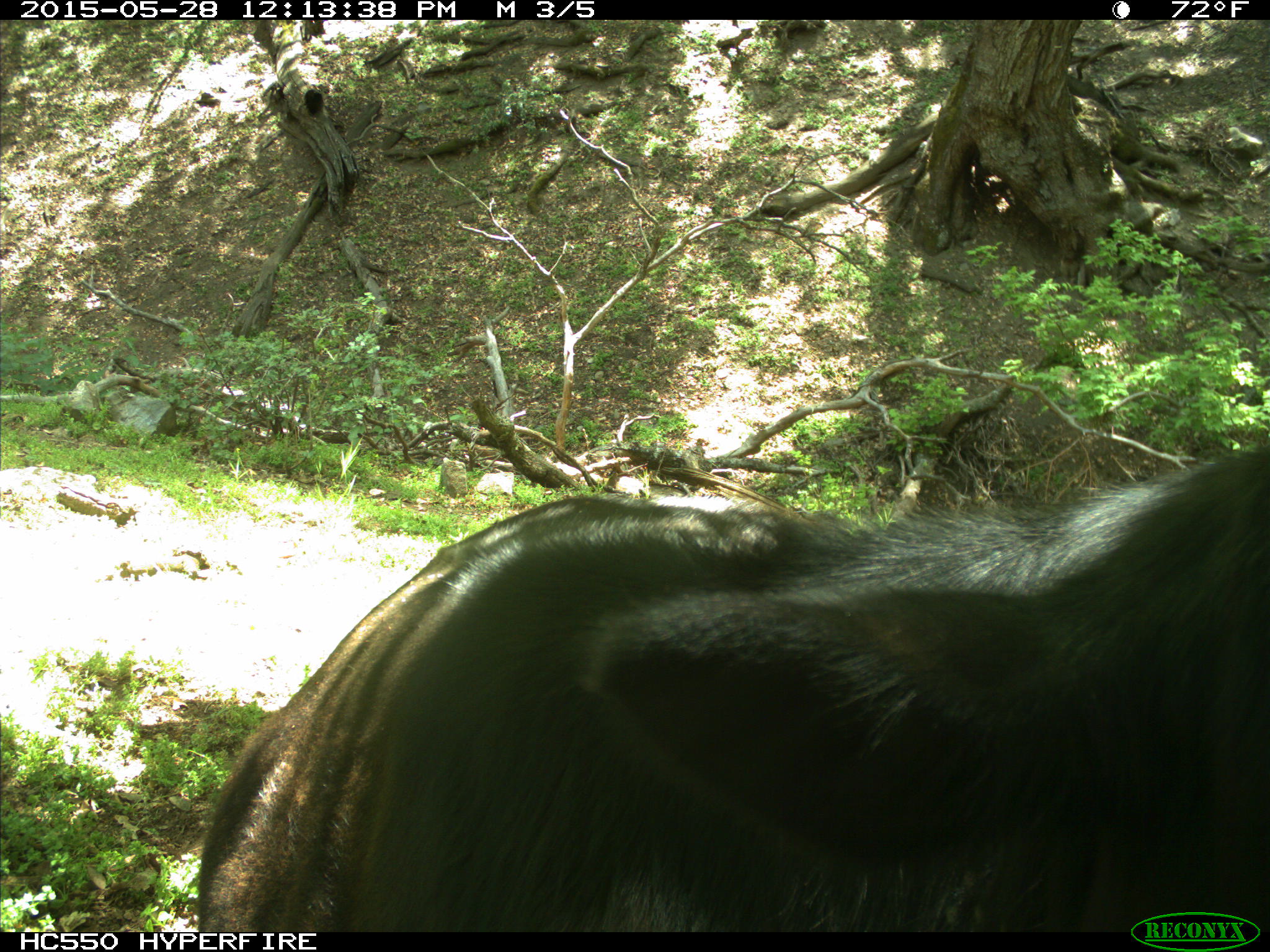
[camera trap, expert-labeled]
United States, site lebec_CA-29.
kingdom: Animalia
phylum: Chordata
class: Mammalia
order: Artiodactyla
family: Bovidae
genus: Bos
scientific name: Bos taurus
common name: domestic cow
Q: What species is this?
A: Bos taurus (domestic cow).